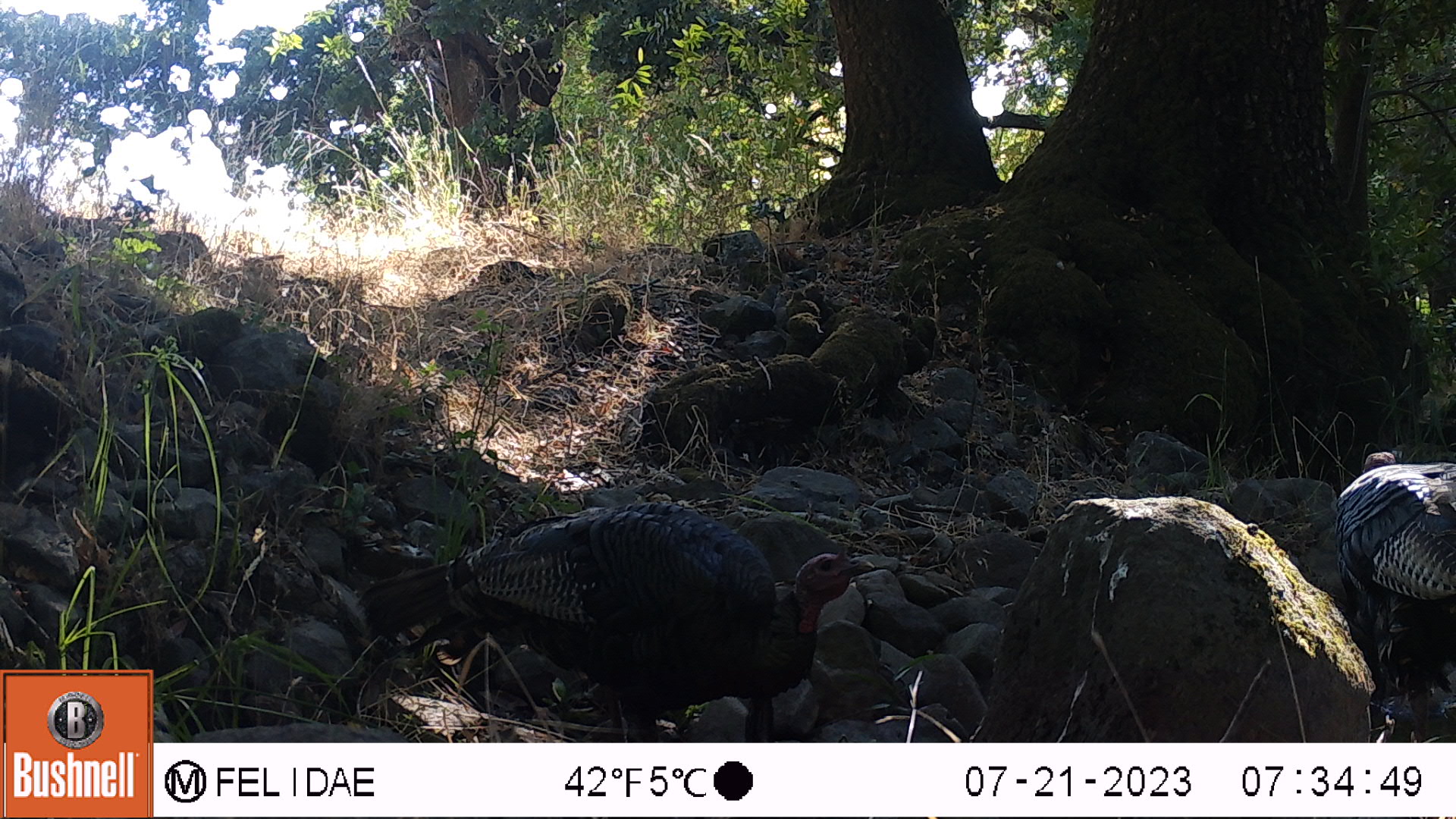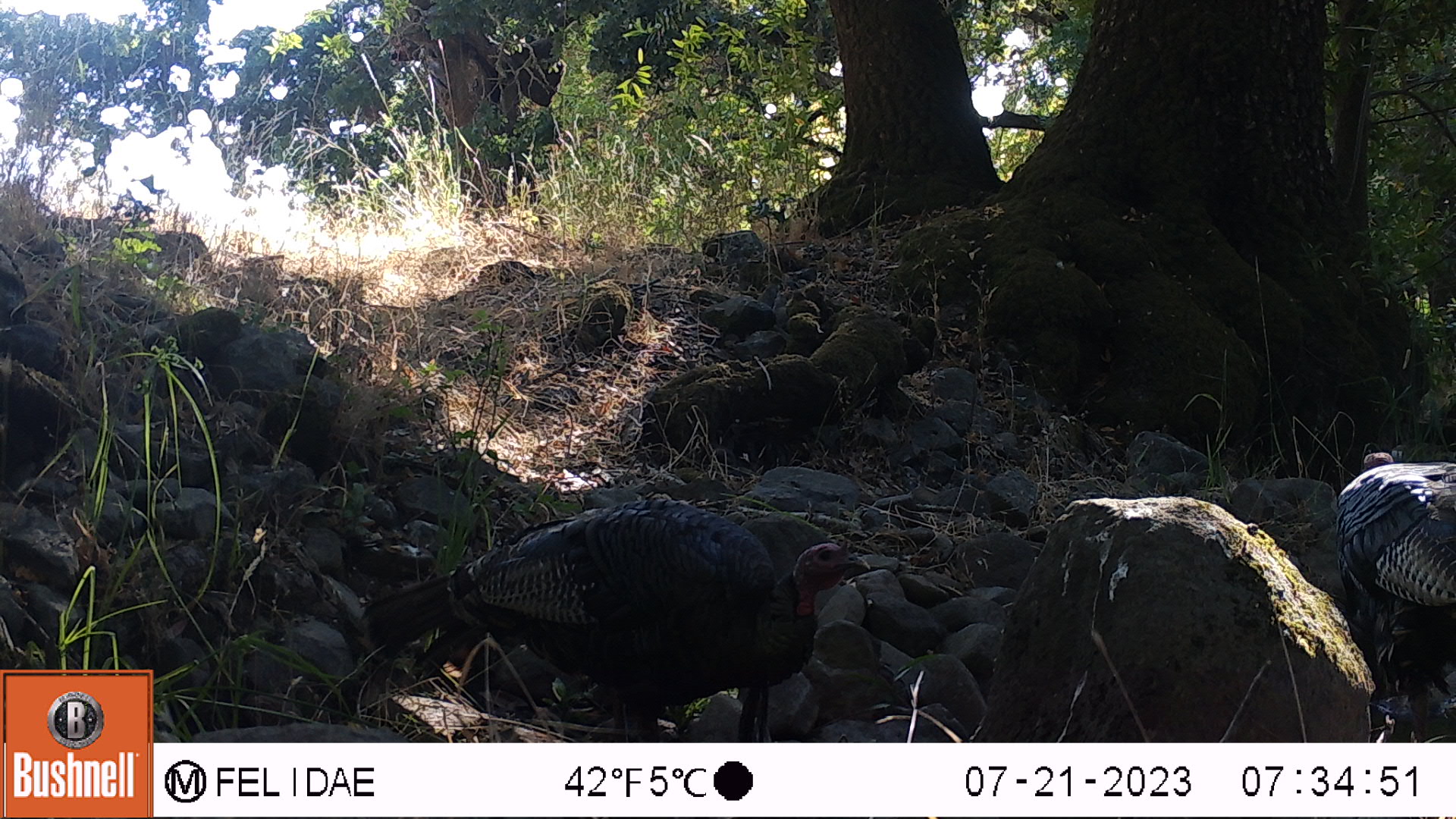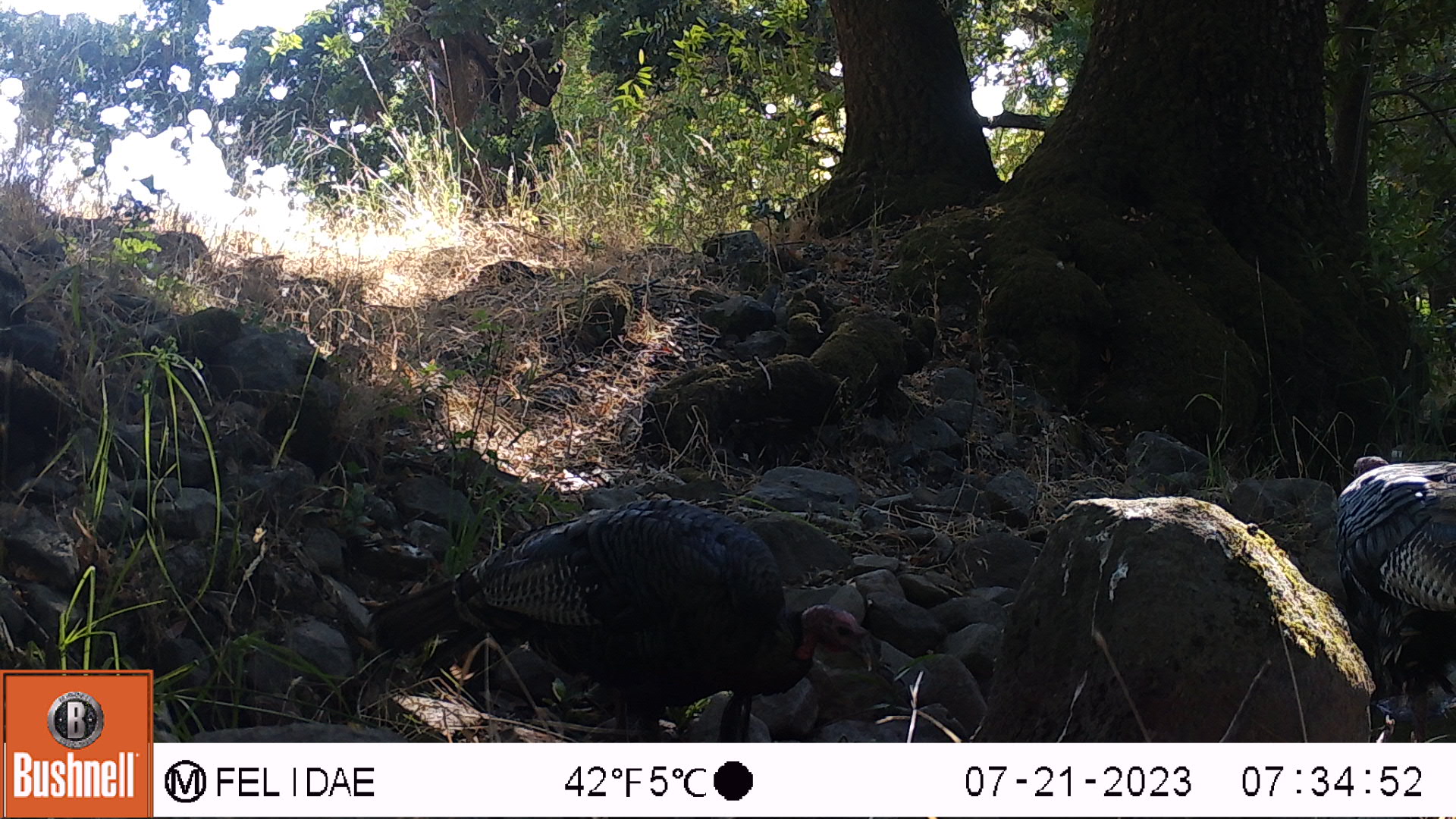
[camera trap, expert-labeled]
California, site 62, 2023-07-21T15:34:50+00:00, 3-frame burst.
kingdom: Animalia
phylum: Chordata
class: Aves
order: Galliformes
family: Phasianidae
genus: Meleagris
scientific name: Meleagris gallopavo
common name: turkey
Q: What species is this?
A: Turkey (Meleagris gallopavo).